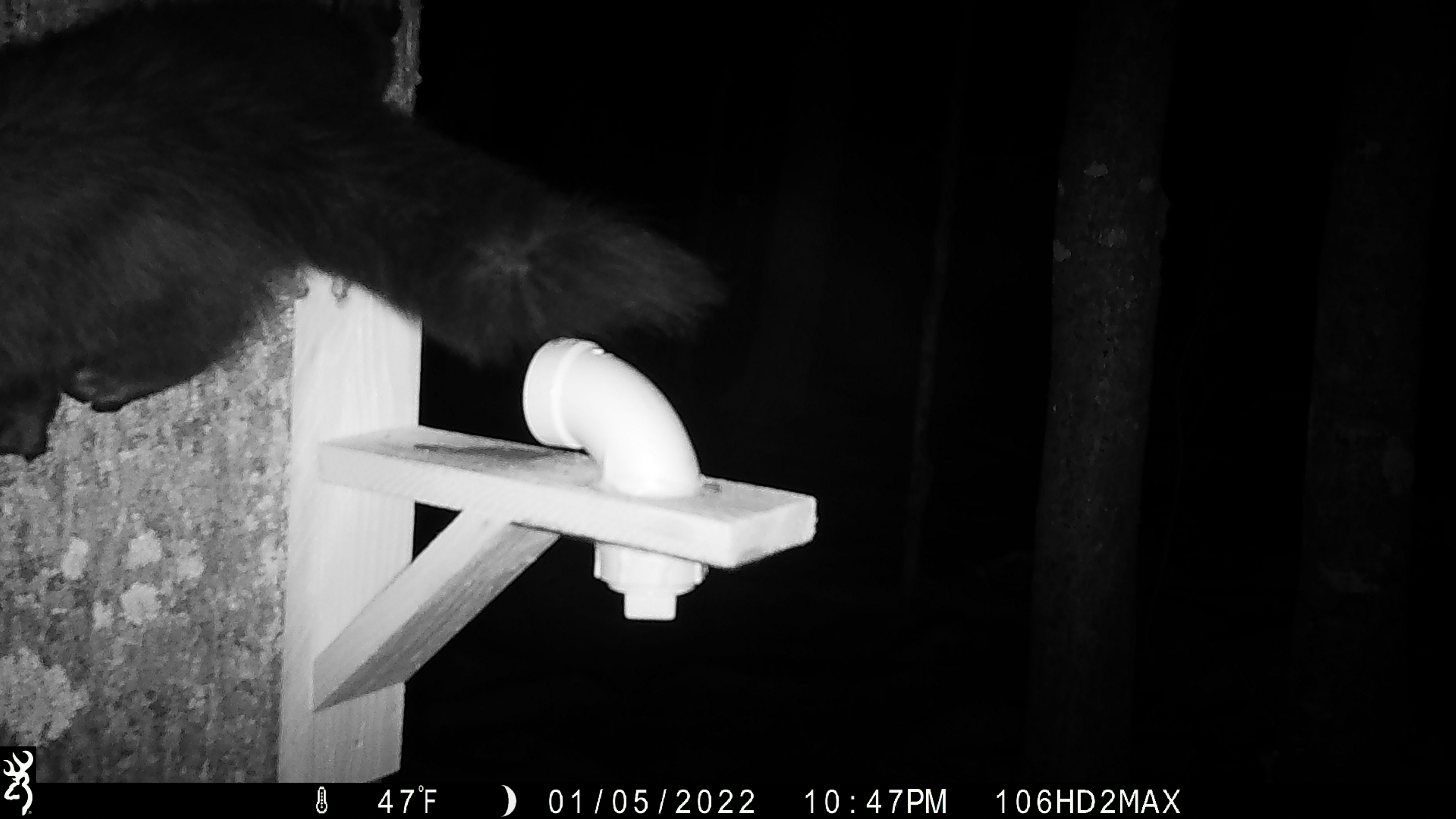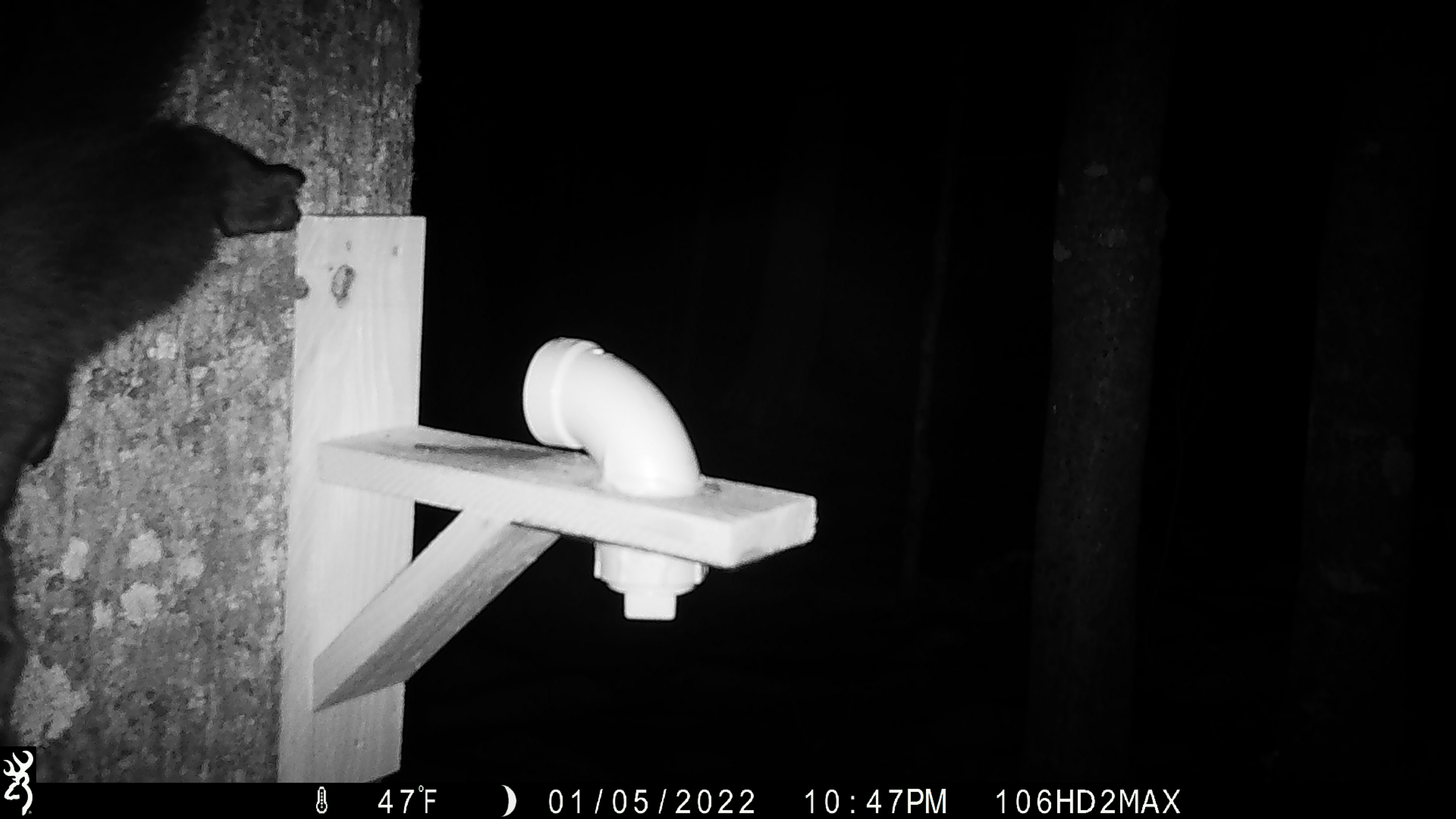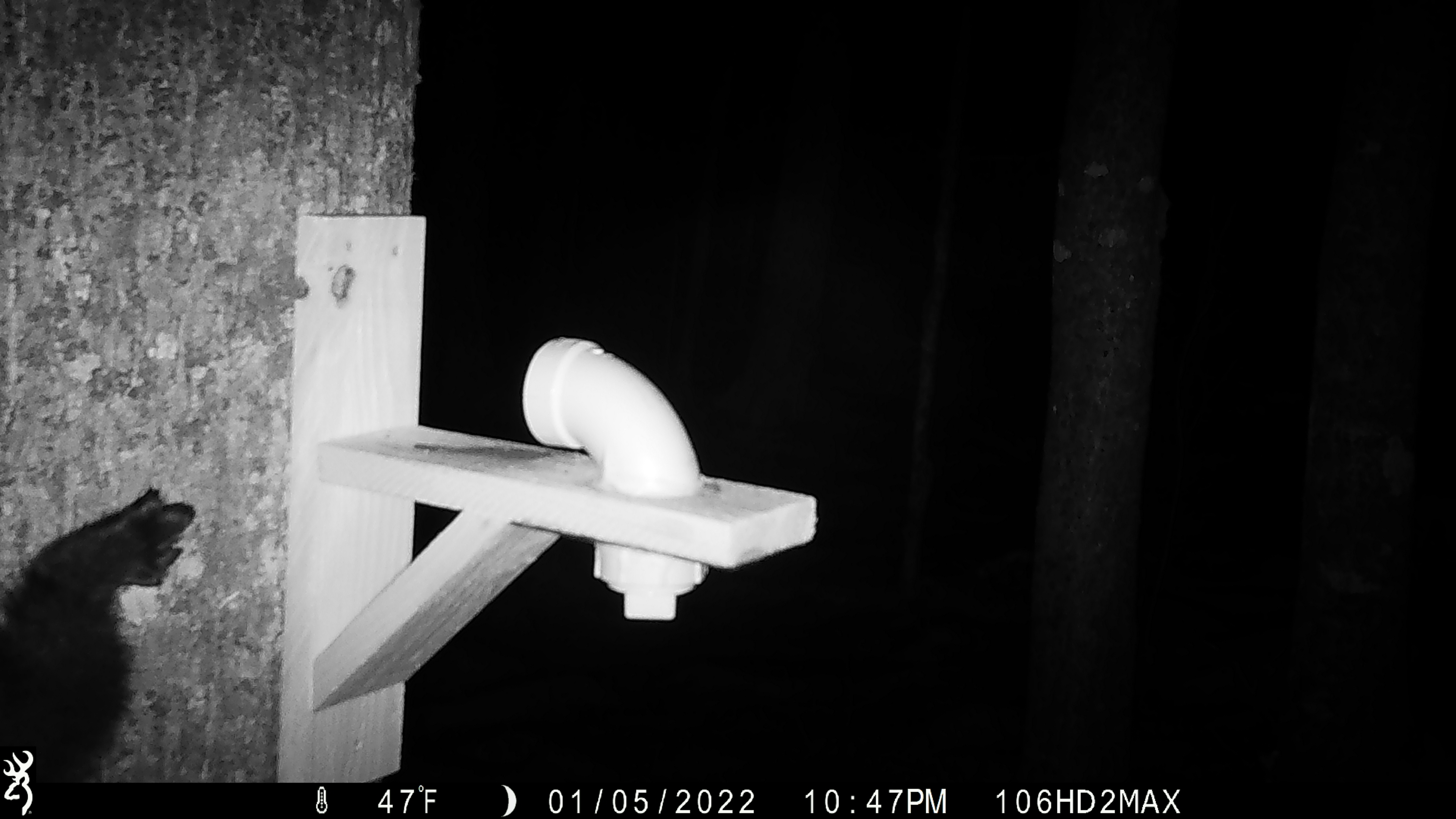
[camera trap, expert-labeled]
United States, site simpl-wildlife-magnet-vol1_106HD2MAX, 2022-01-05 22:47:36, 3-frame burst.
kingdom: Animalia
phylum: Chordata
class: Mammalia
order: Carnivora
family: Mustelidae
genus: Pekania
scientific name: Pekania pennanti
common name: fisher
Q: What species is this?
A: Fisher (Pekania pennanti).